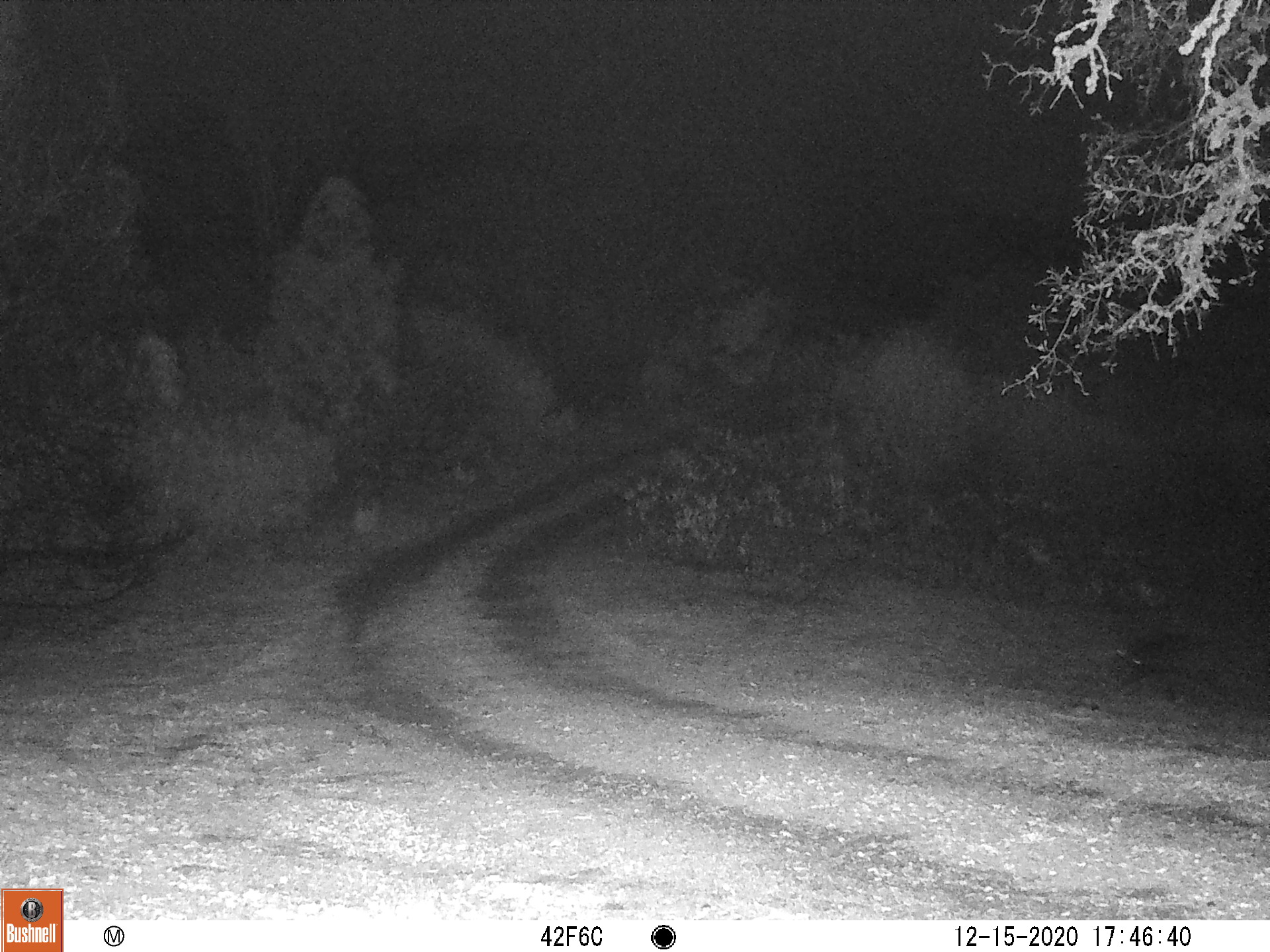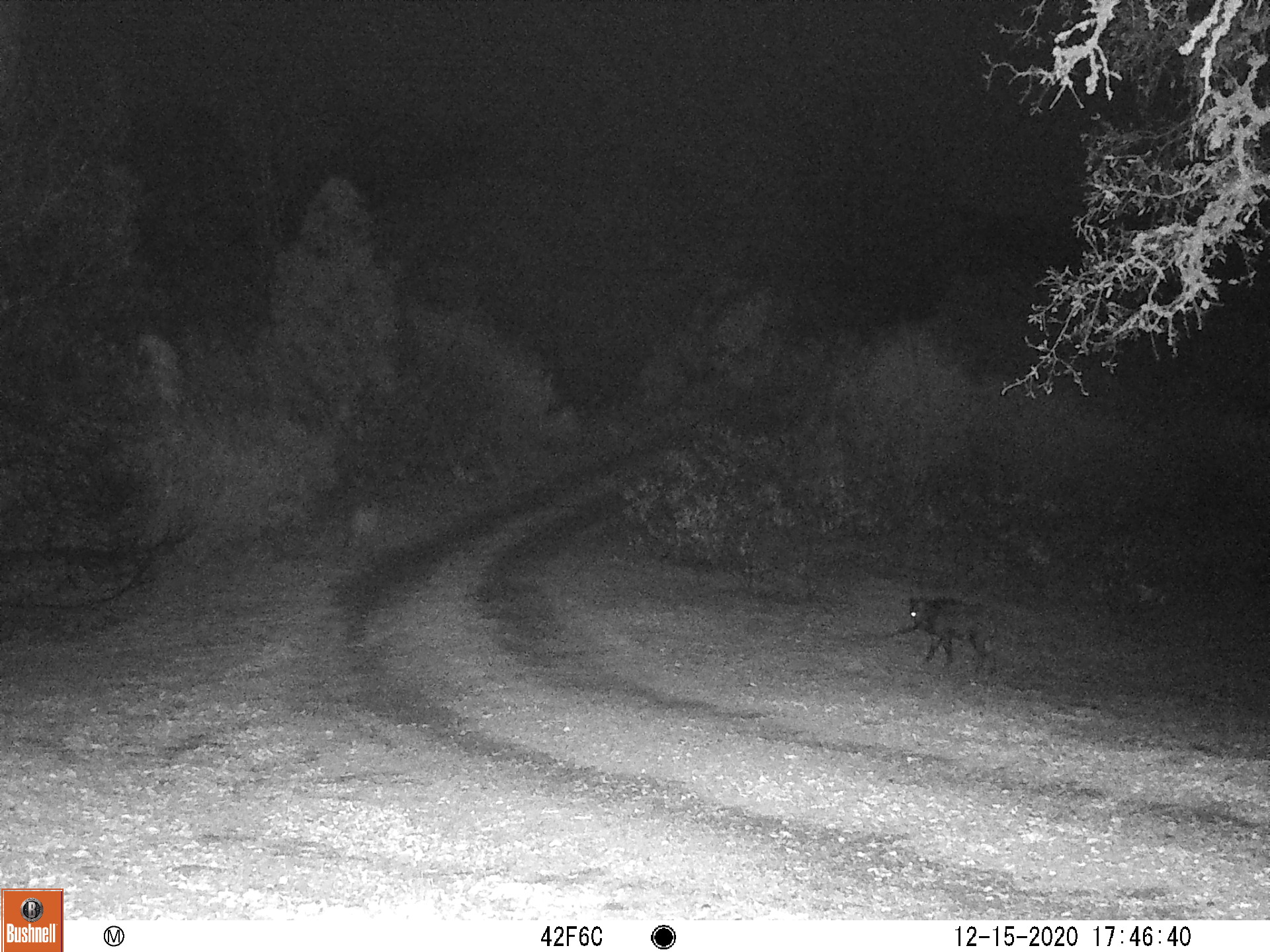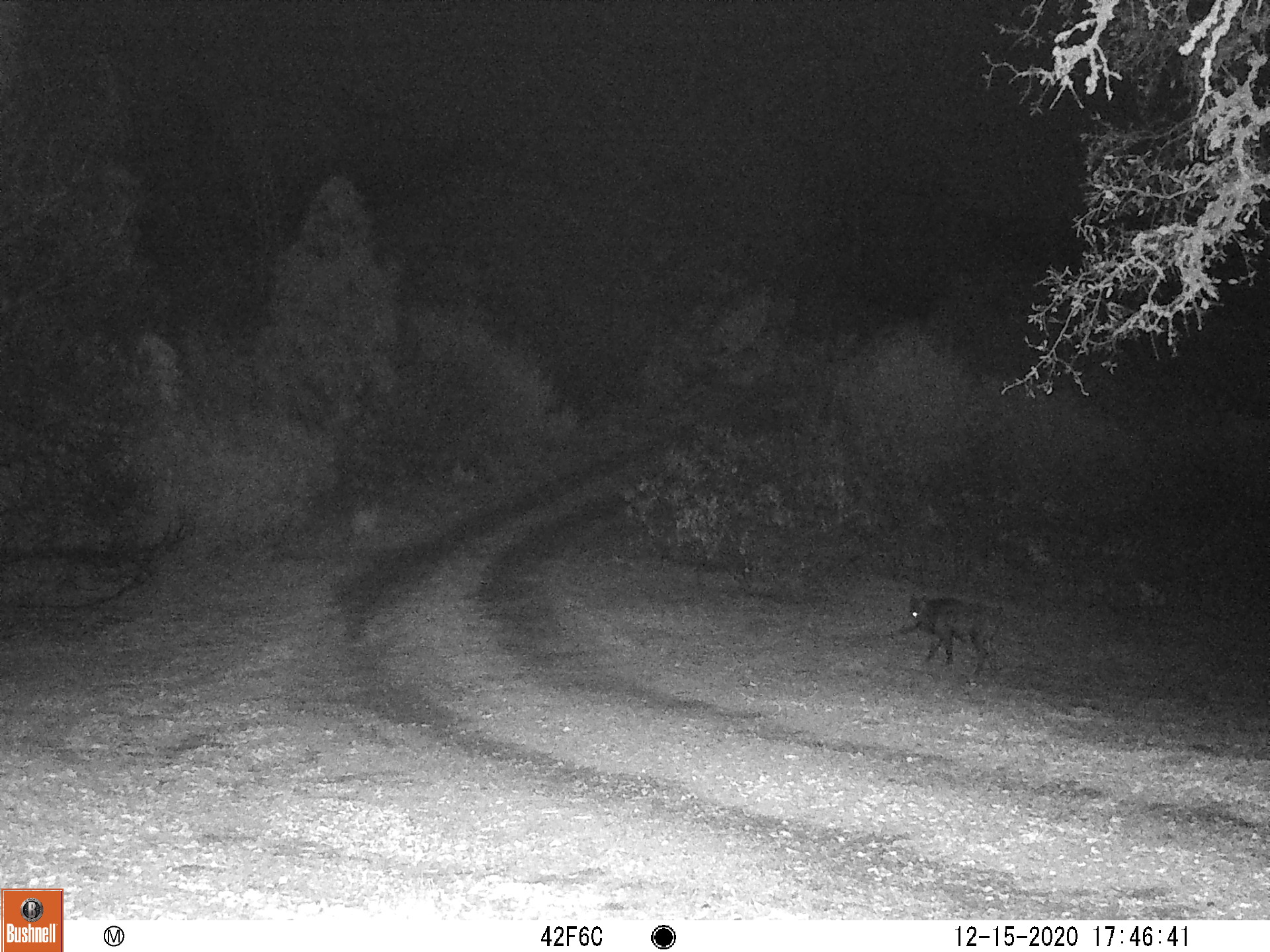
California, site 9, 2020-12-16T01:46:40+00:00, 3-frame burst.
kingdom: Animalia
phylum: Chordata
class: Mammalia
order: Artiodactyla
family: Suidae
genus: Sus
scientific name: Sus scrofa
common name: wild boar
Wild boar (Sus scrofa).